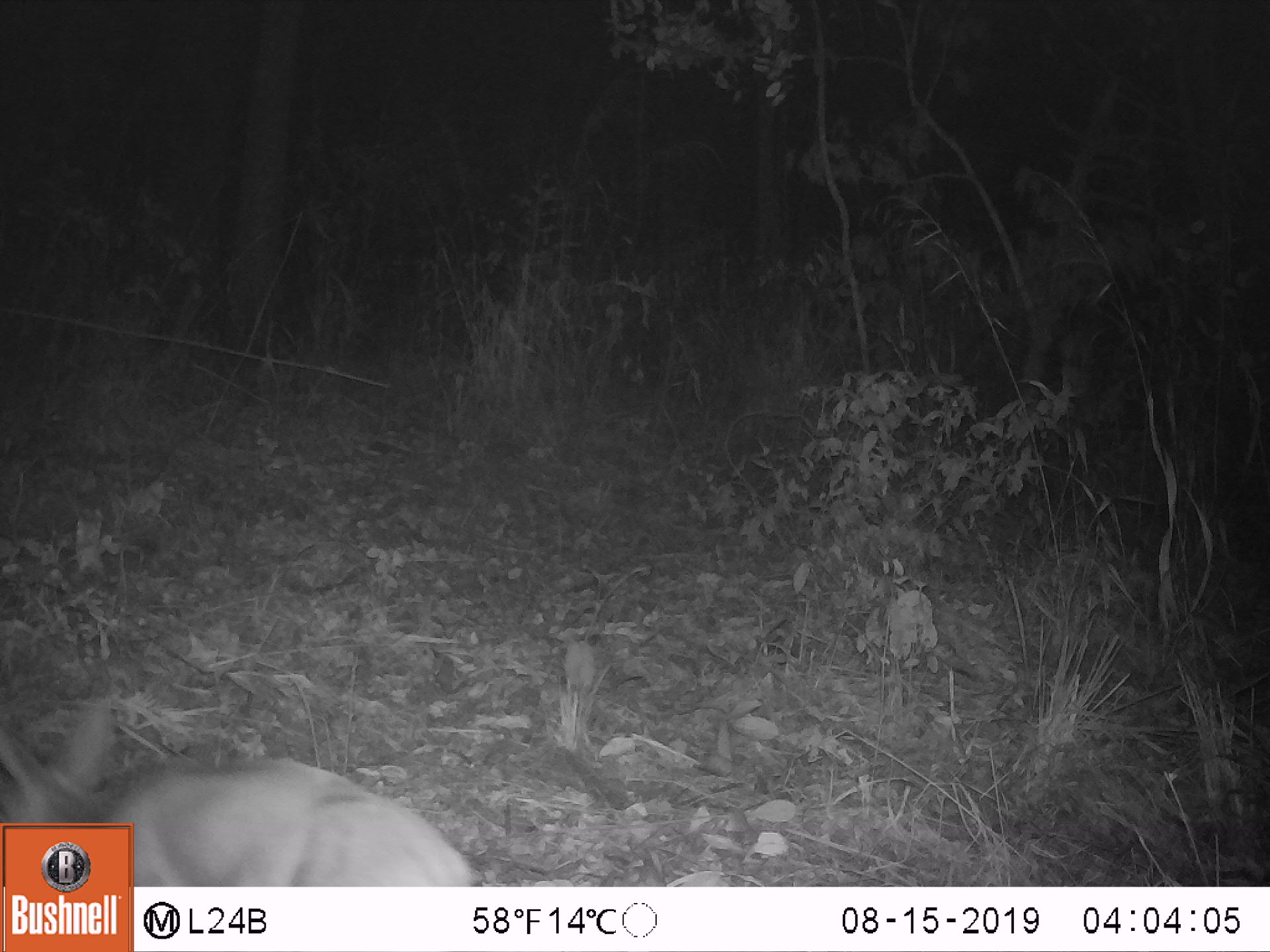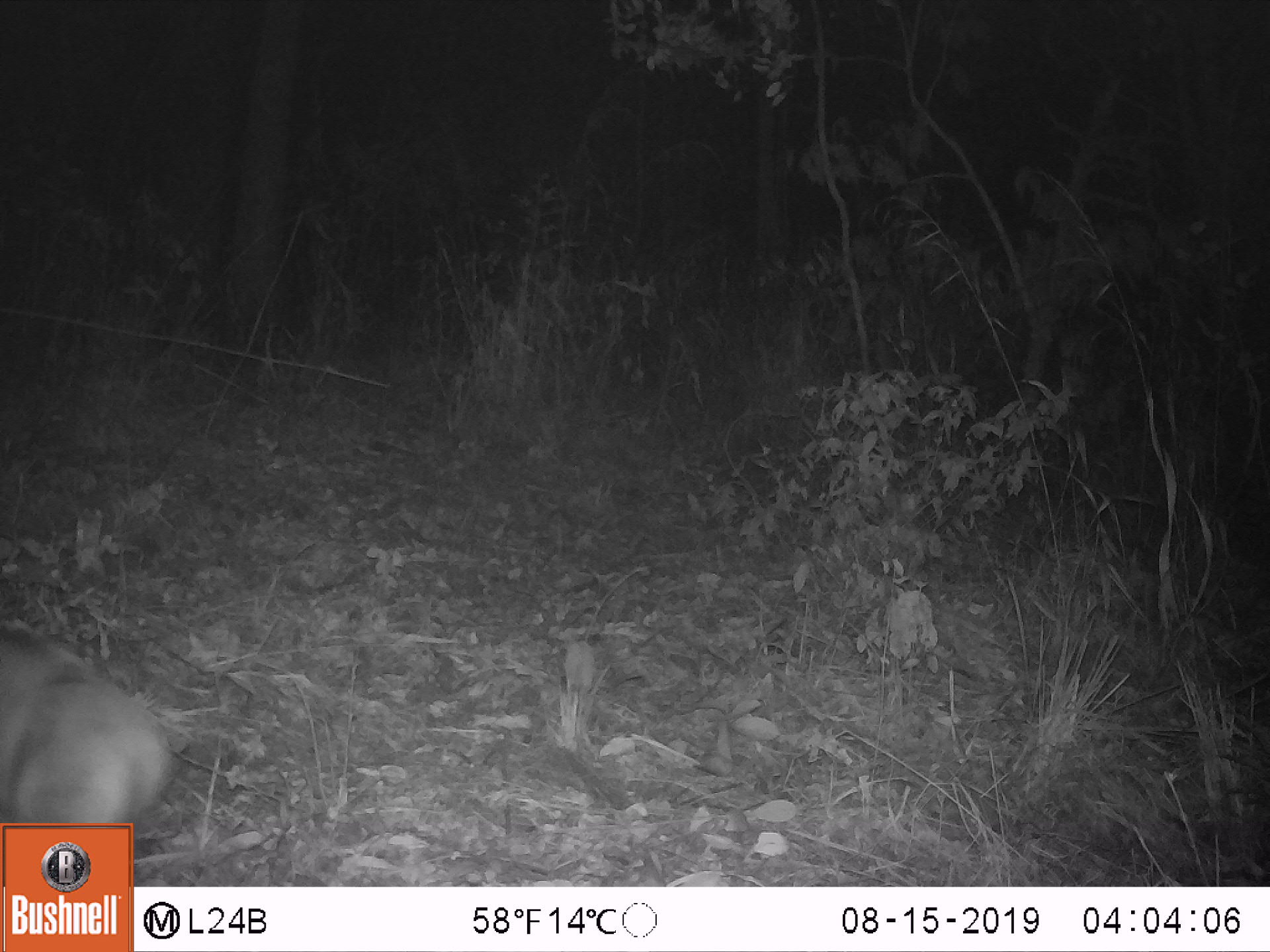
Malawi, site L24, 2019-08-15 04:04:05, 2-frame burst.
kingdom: Animalia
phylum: Chordata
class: Mammalia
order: Artiodactyla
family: Bovidae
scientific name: Antilopinae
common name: small antelope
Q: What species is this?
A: Small antelope (Antilopinae).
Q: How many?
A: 1.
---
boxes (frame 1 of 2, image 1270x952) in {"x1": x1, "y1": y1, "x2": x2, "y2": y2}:
small antelope: {"x1": 135, "y1": 755, "x2": 469, "y2": 880}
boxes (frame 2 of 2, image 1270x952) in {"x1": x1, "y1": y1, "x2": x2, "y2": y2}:
small antelope: {"x1": 0, "y1": 621, "x2": 177, "y2": 819}